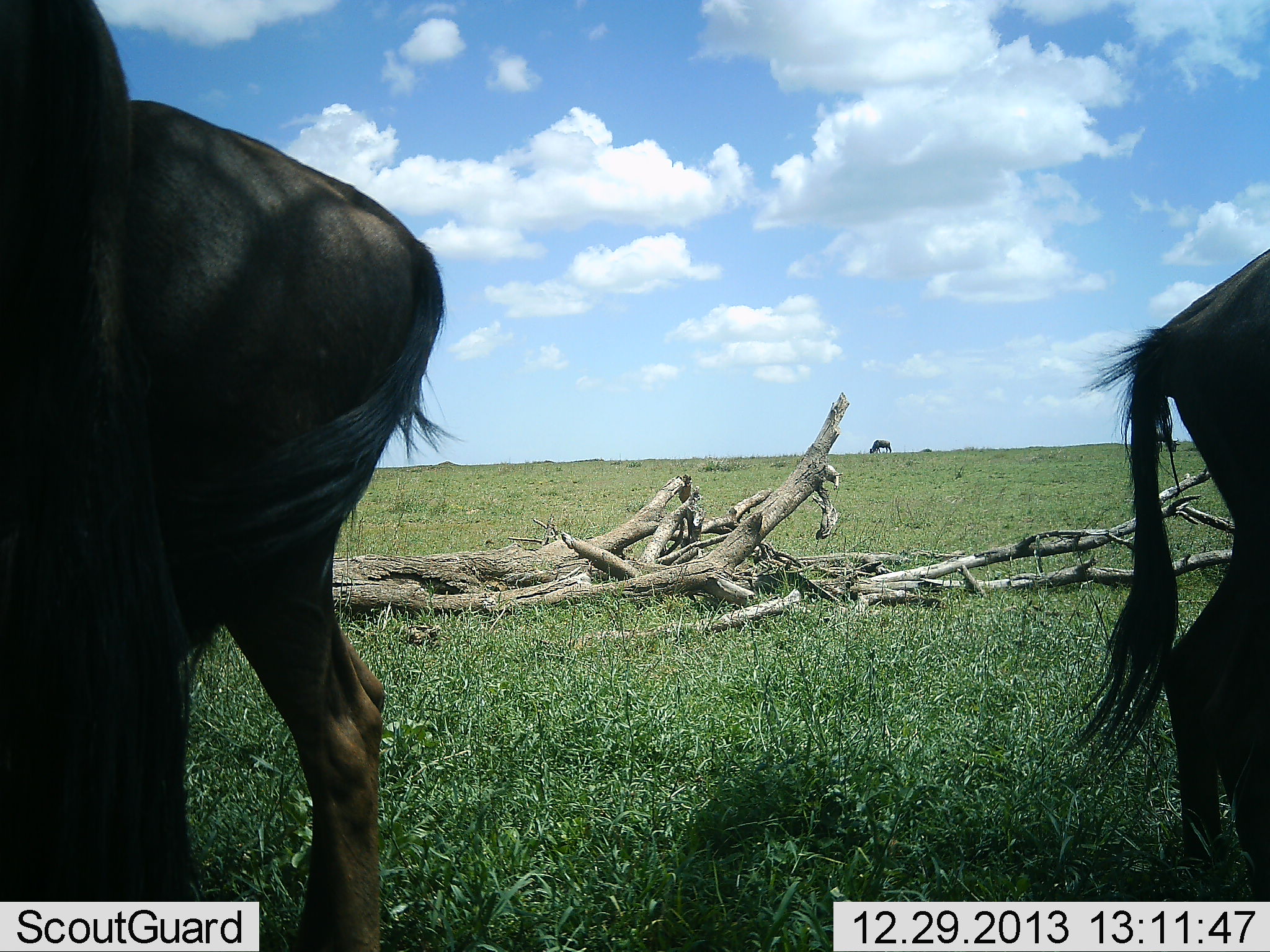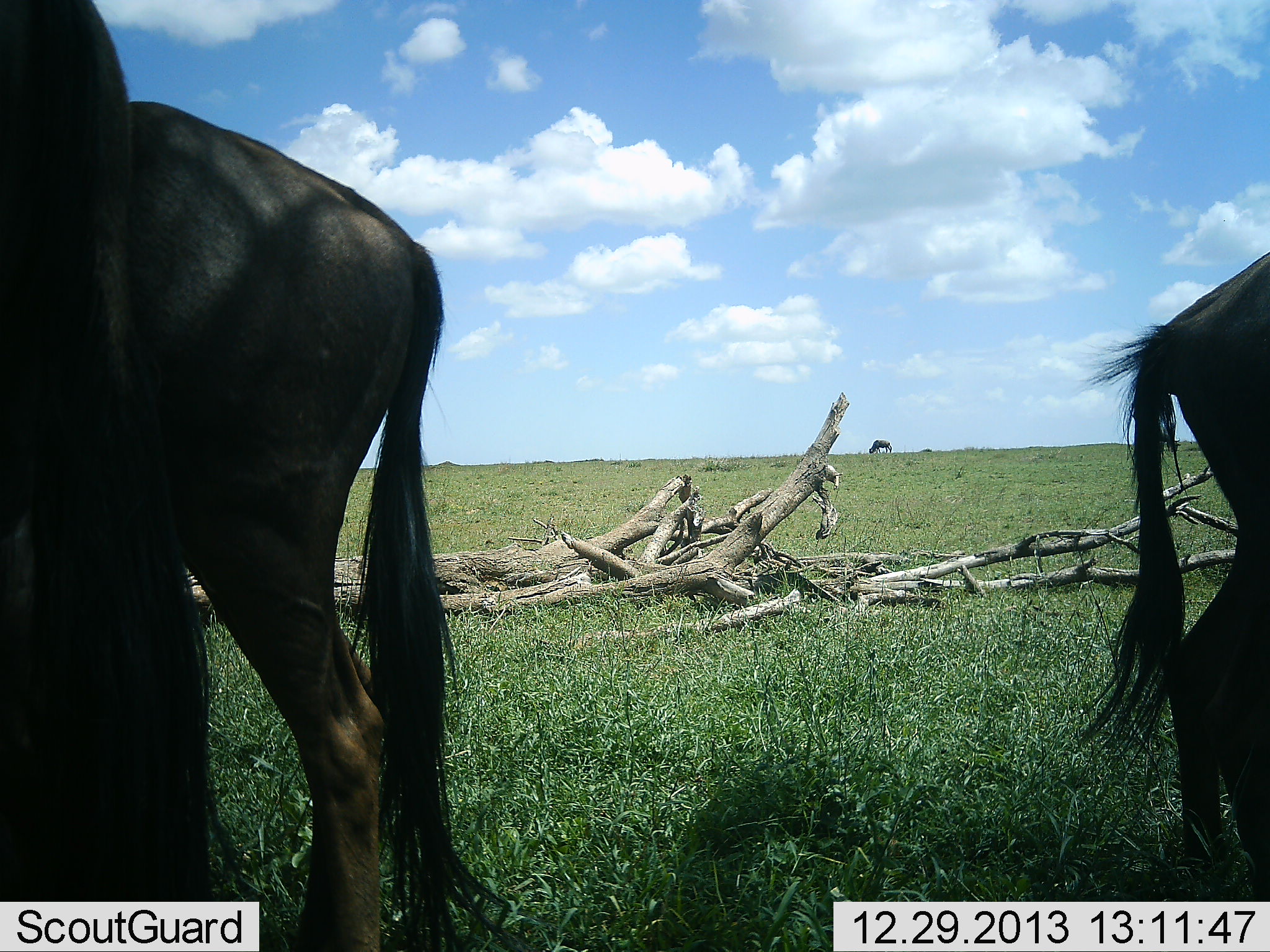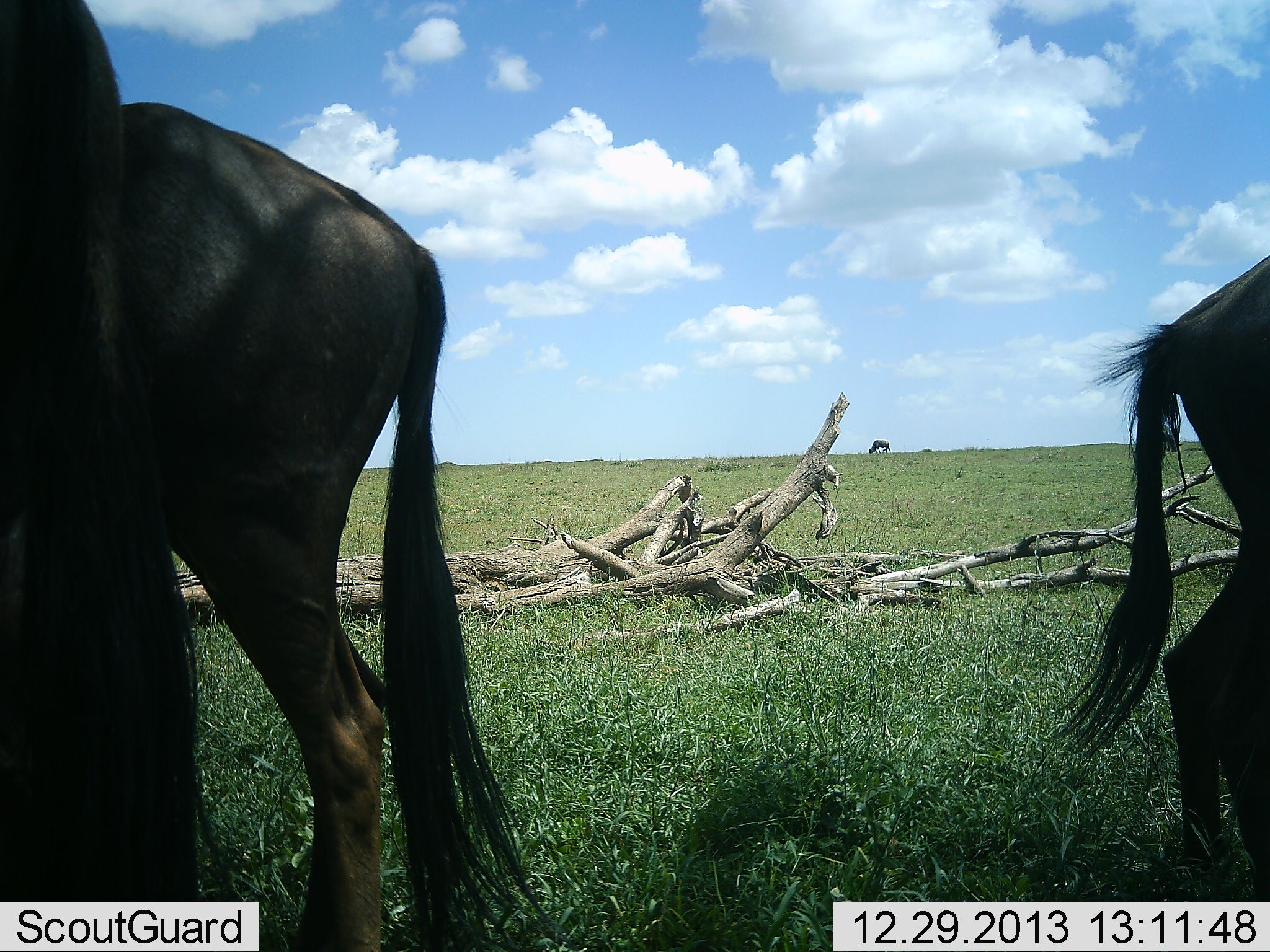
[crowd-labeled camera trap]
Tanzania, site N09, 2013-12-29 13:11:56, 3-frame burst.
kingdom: Animalia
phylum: Chordata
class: Mammalia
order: Artiodactyla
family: Bovidae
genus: Connochaetes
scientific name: Connochaetes taurinus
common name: blue wildebeest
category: wildebeest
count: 3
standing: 90%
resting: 10%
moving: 10%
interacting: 0%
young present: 0%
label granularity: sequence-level